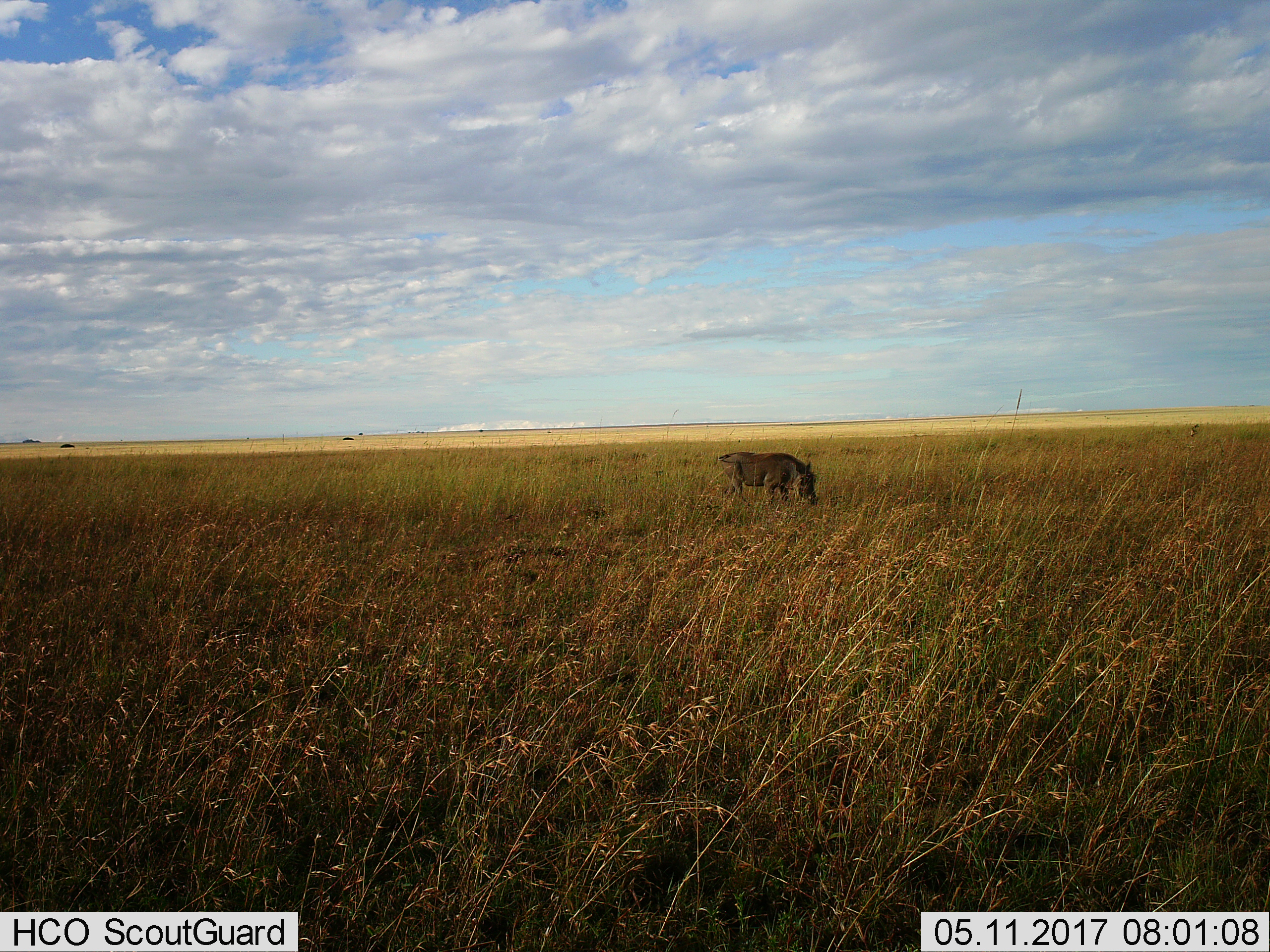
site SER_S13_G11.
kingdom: Animalia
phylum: Chordata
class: Mammalia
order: Artiodactyla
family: Suidae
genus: Phacochoerus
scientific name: Phacochoerus africanus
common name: warthog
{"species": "warthog (Phacochoerus africanus)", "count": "1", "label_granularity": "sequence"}